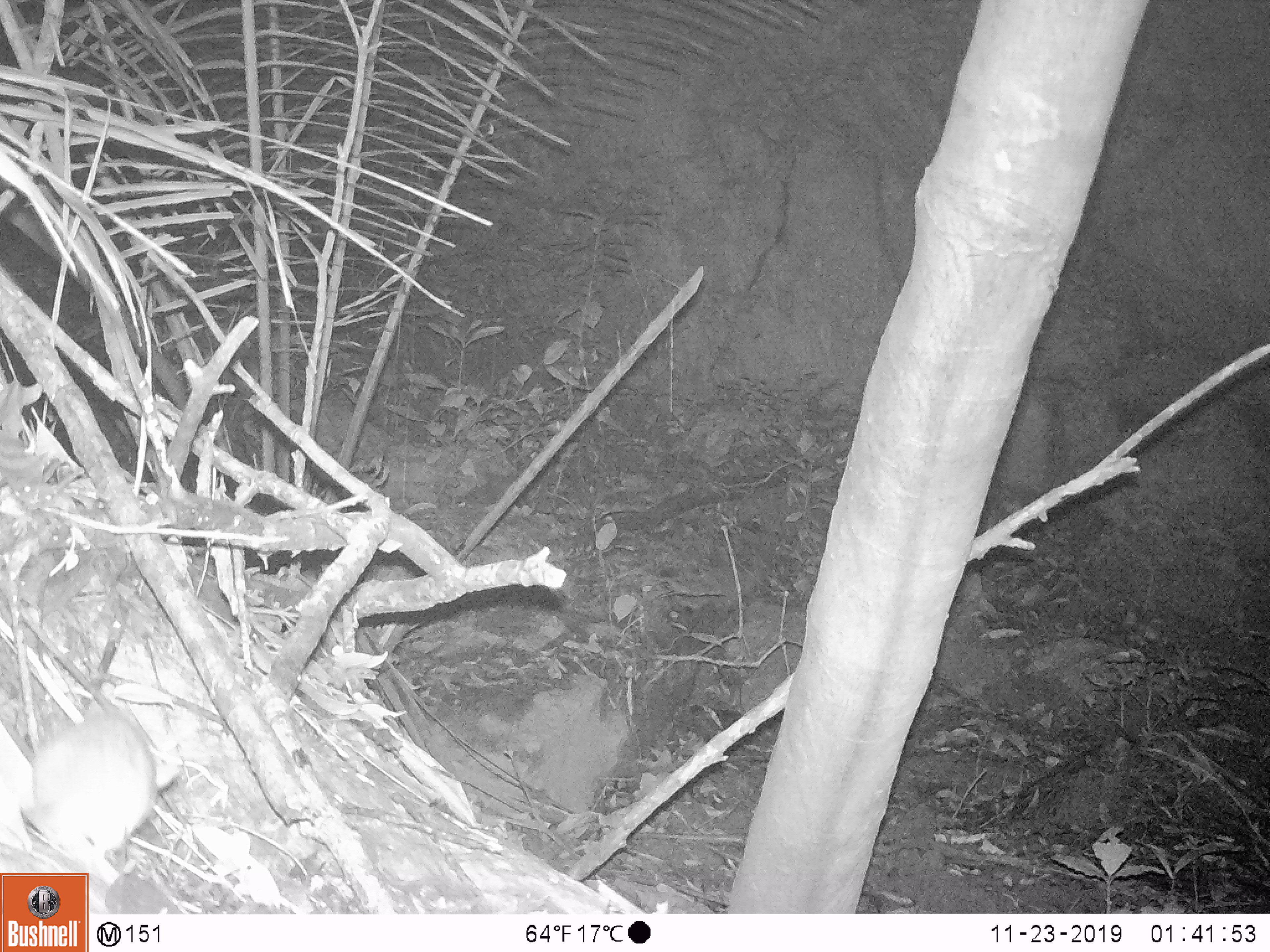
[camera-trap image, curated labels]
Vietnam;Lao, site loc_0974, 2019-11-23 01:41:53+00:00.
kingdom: Animalia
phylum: Chordata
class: Mammalia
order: Rodentia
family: Muridae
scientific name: Muridae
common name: old-world mice and rats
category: unidentified murid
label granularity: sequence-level